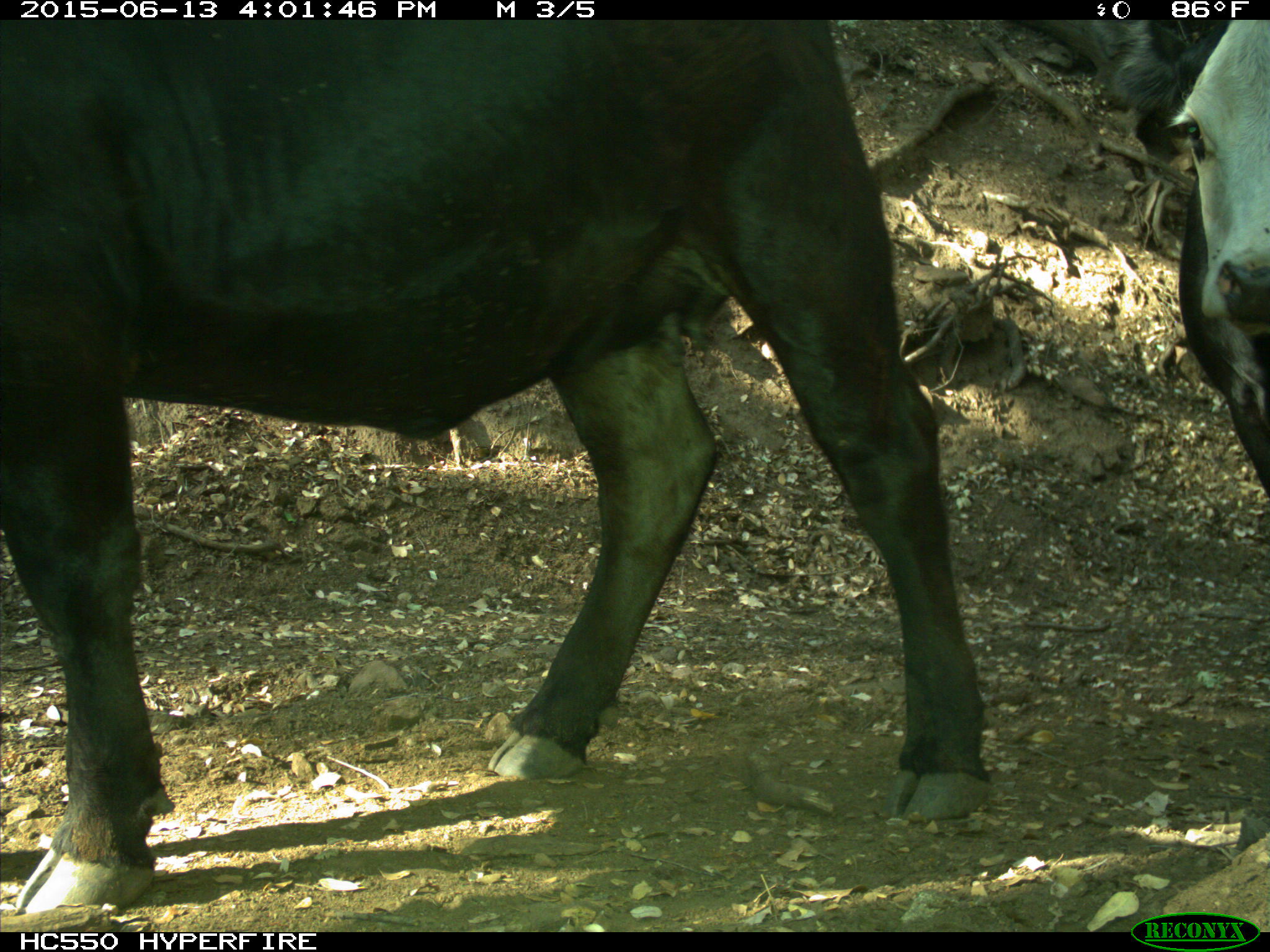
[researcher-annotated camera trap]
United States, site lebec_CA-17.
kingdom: Animalia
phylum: Chordata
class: Mammalia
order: Artiodactyla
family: Bovidae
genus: Bos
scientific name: Bos taurus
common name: domestic cow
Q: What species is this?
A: Bos taurus (domestic cow).